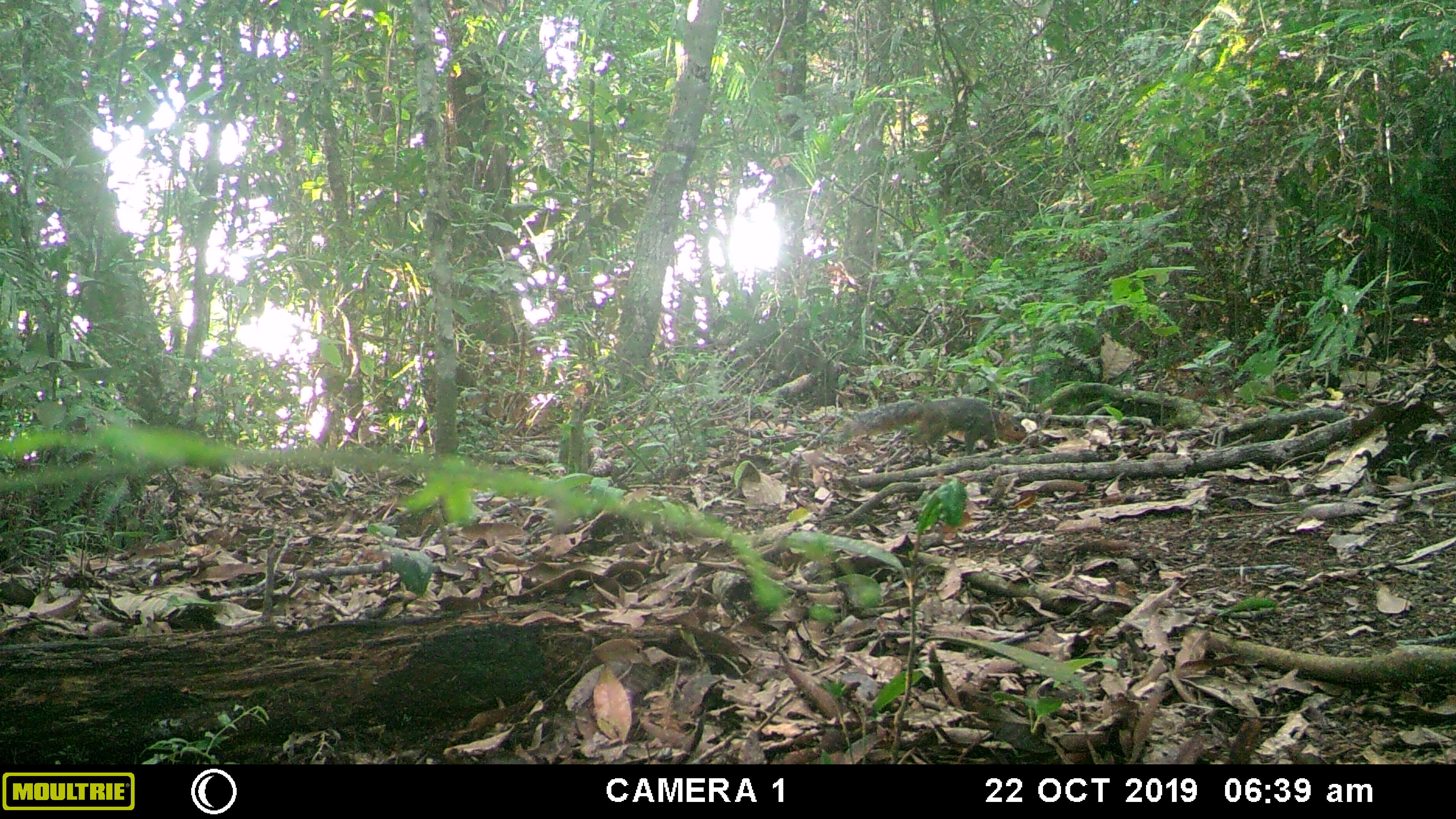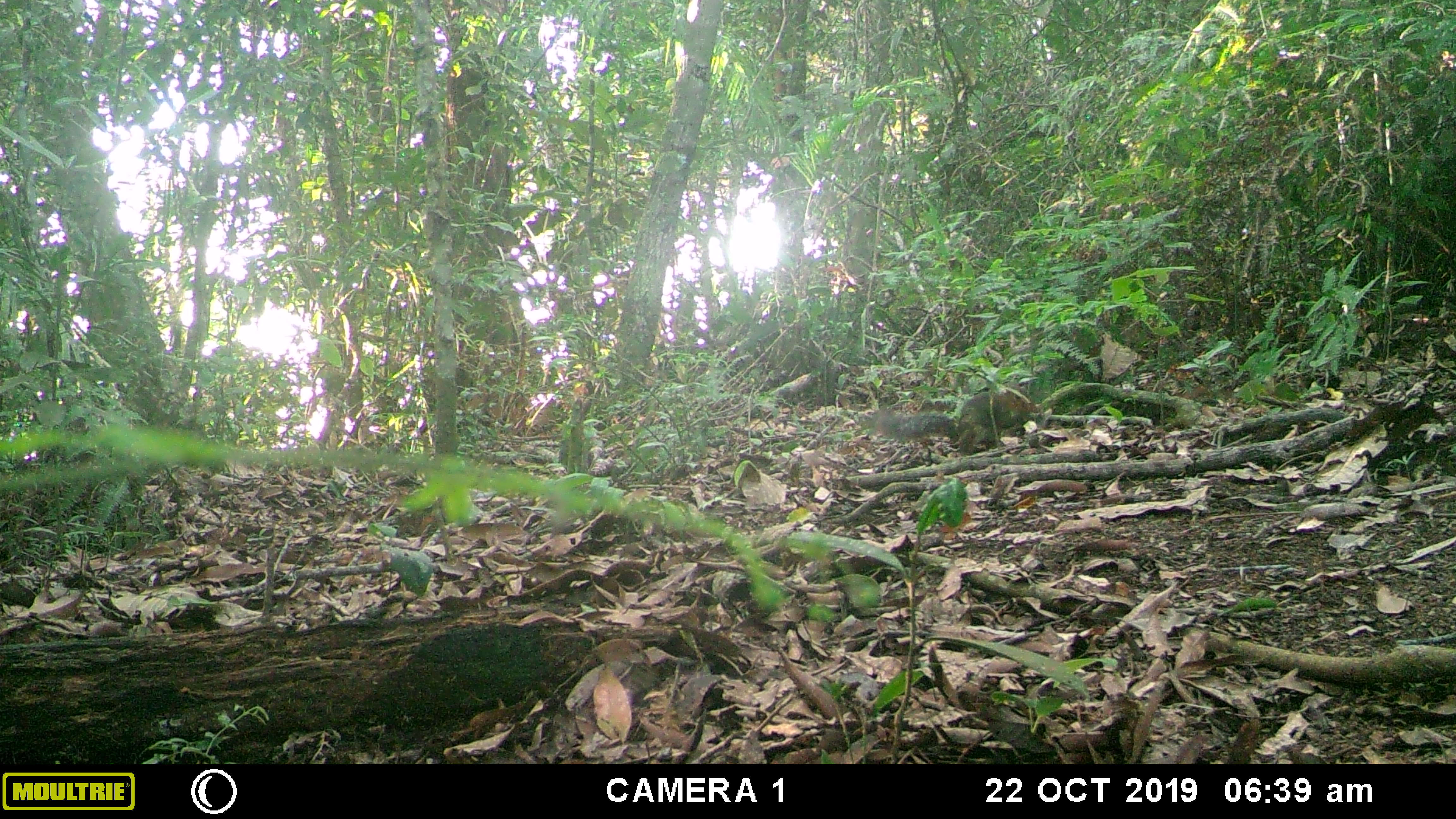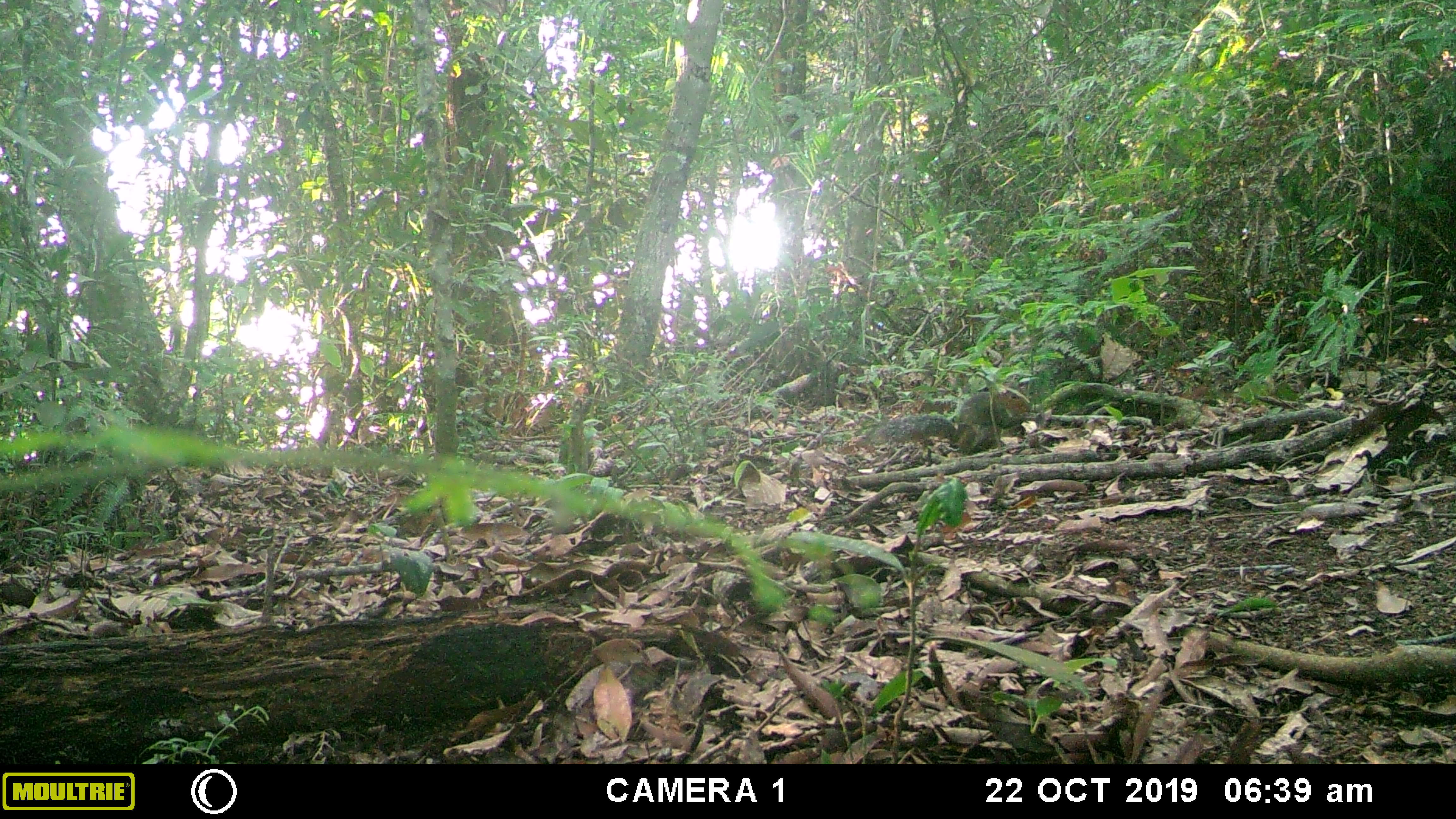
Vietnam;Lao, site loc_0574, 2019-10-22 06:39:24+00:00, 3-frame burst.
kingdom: Animalia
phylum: Chordata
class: Mammalia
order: Rodentia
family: Sciuridae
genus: Dremomys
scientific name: Dremomys rufigenis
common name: red-cheeked squirrel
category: red cheeked squirrel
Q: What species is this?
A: Red cheeked squirrel (red-cheeked squirrel) (Dremomys rufigenis).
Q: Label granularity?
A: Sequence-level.